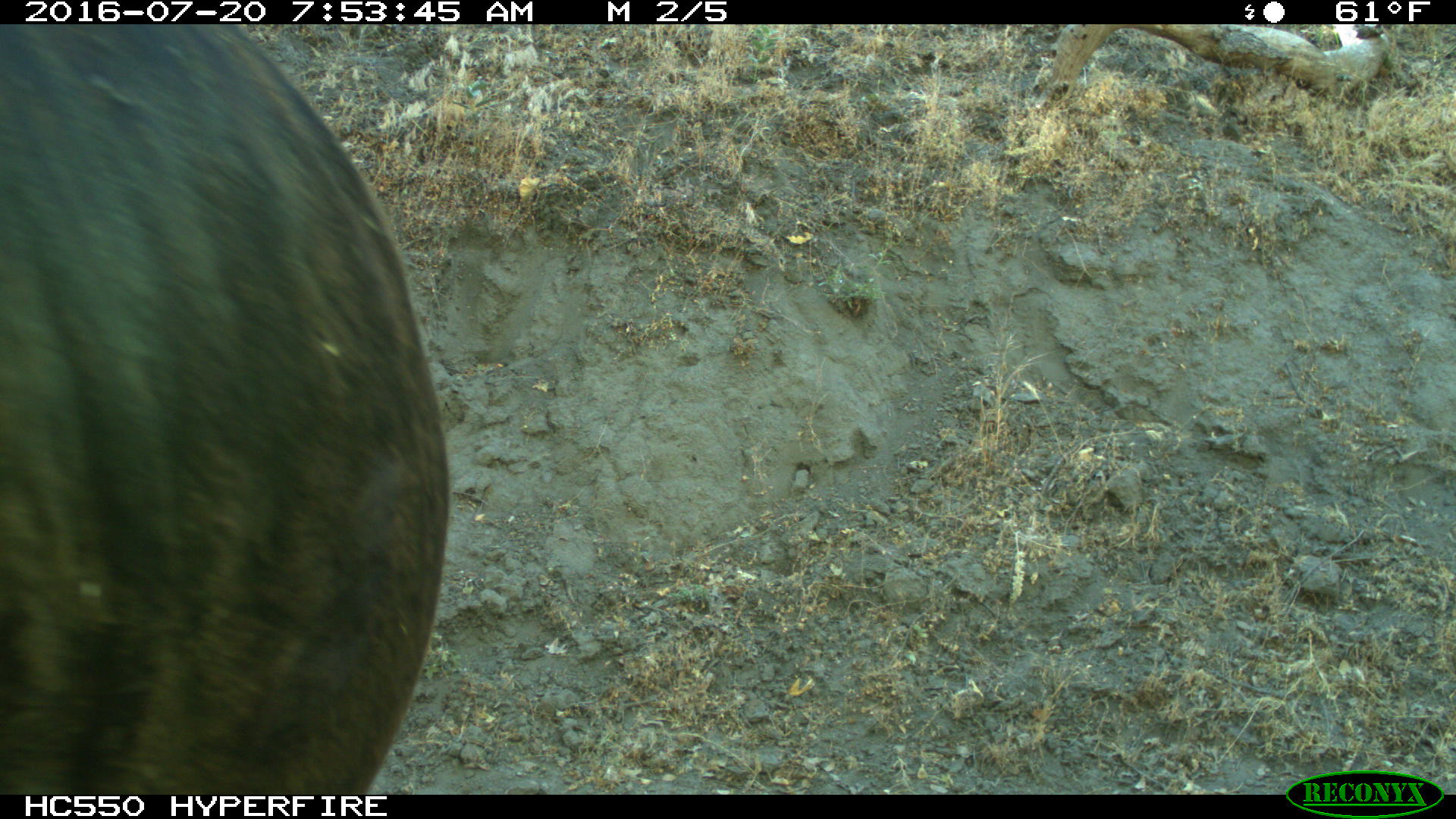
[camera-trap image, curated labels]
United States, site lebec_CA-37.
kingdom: Animalia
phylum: Chordata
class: Mammalia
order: Artiodactyla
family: Bovidae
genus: Bos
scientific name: Bos taurus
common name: domestic cow